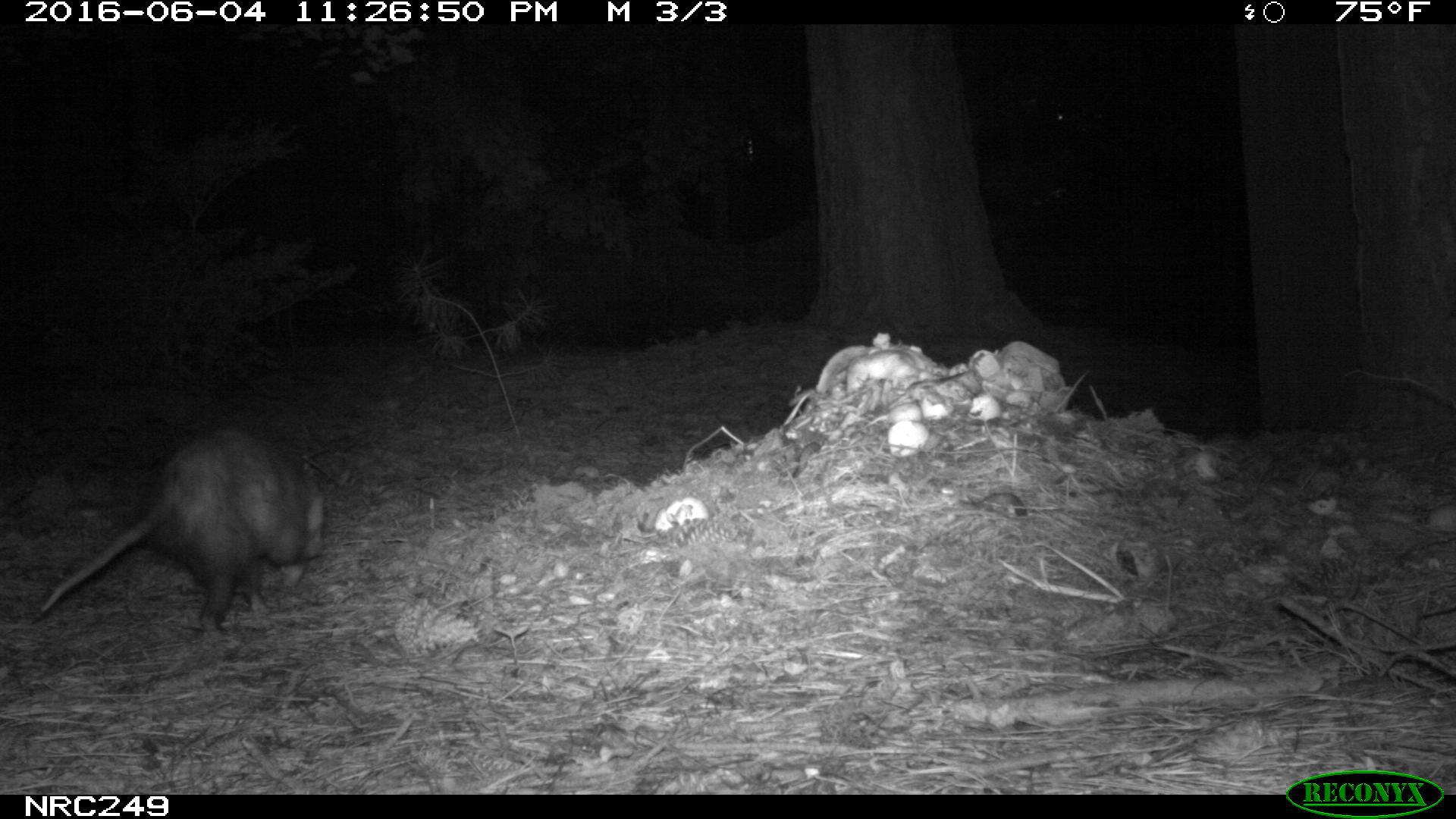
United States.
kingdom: Animalia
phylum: Chordata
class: Mammalia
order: Didelphimorphia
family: Didelphidae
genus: Didelphis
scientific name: Didelphis virginiana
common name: virginia opossum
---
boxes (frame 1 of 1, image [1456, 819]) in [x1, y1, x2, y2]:
Virginia Opossum: [27, 422, 341, 642]